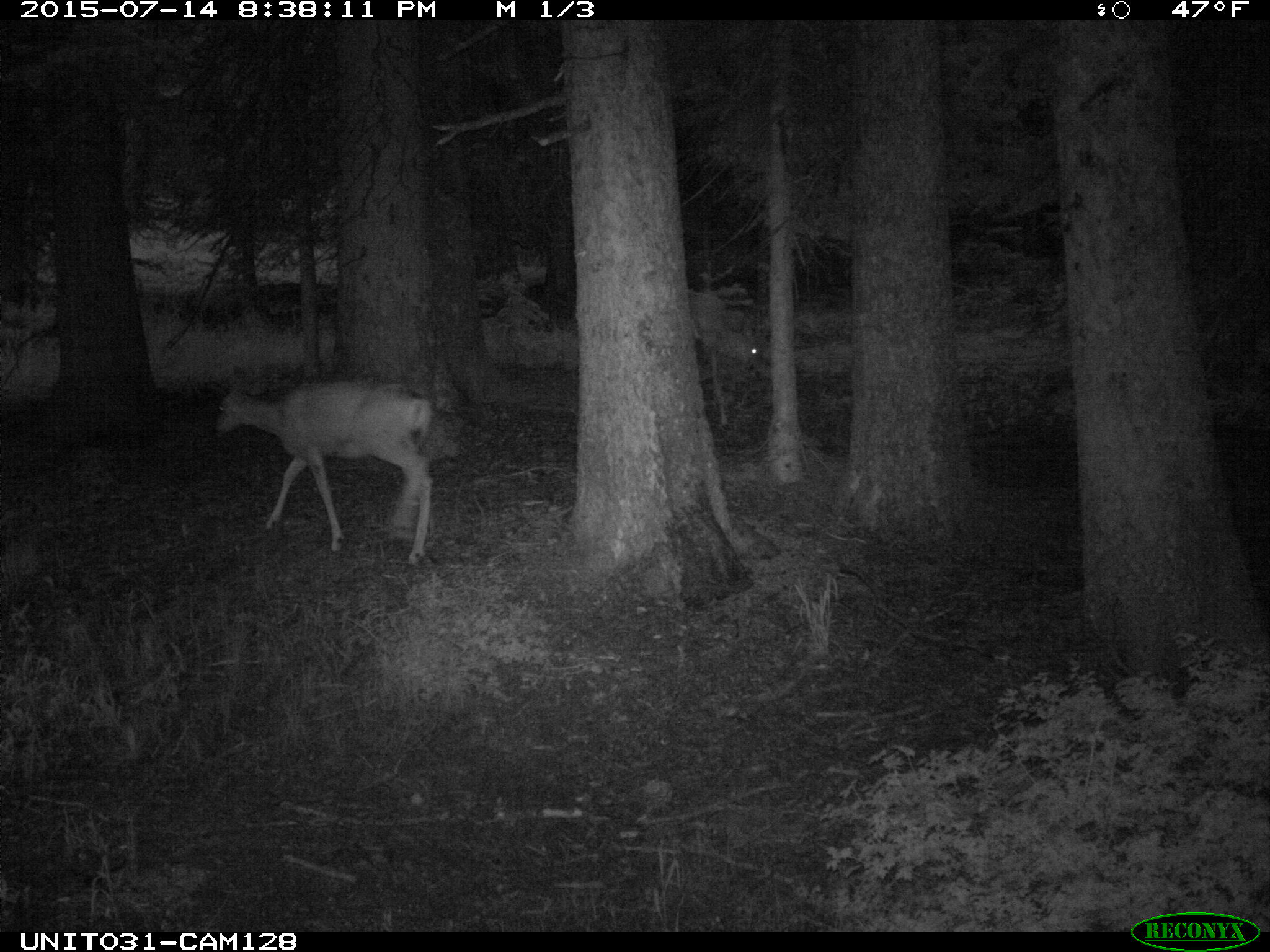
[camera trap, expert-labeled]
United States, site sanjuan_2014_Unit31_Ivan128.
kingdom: Animalia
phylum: Chordata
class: Mammalia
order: Artiodactyla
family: Cervidae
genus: Odocoileus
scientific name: Odocoileus hemionus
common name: mule deer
Odocoileus hemionus (mule deer).